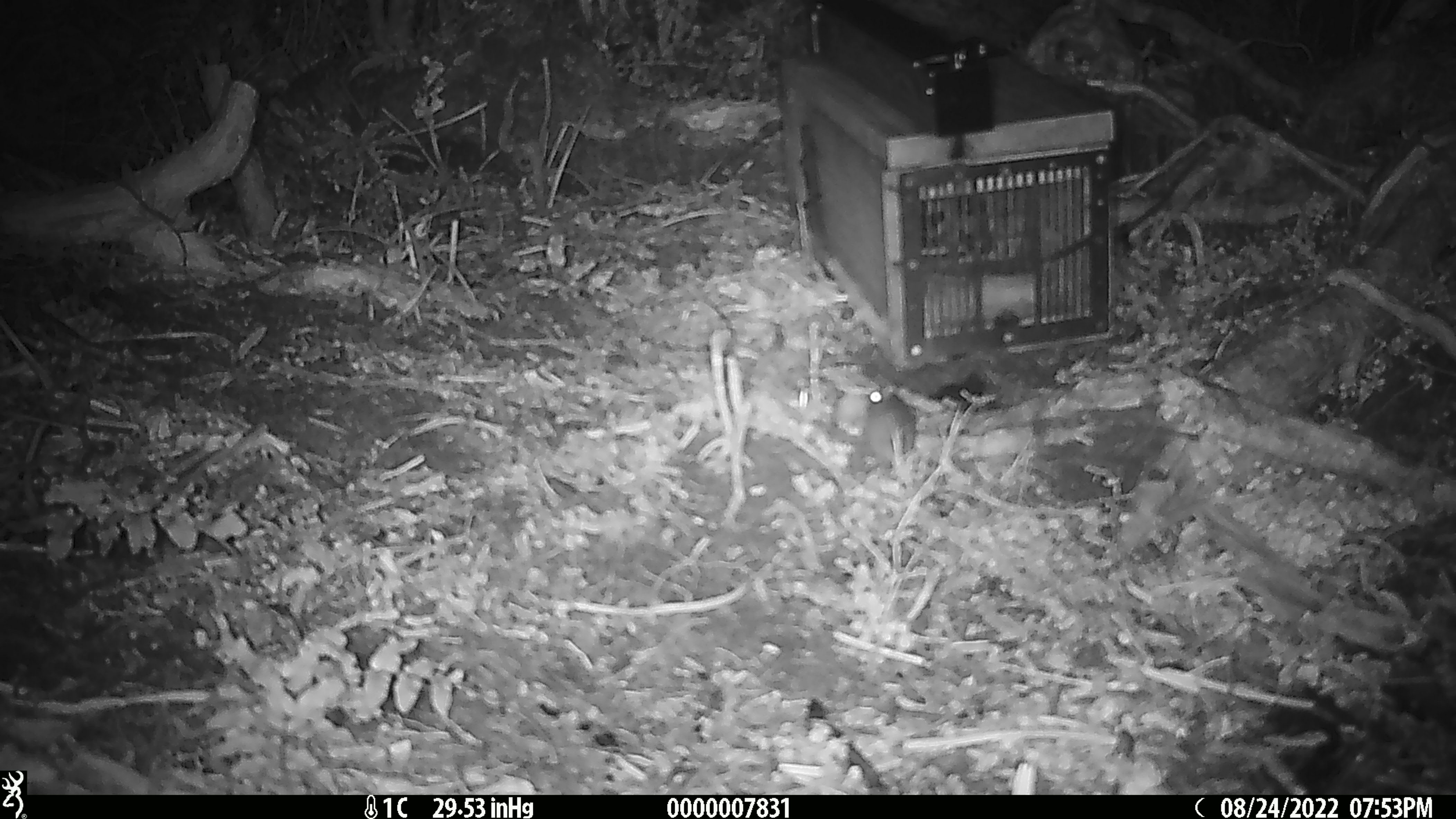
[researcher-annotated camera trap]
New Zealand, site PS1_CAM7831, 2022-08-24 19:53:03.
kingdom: Animalia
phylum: Chordata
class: Mammalia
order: Rodentia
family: Muridae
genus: Mus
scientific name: Mus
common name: mouse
Mouse (Mus).